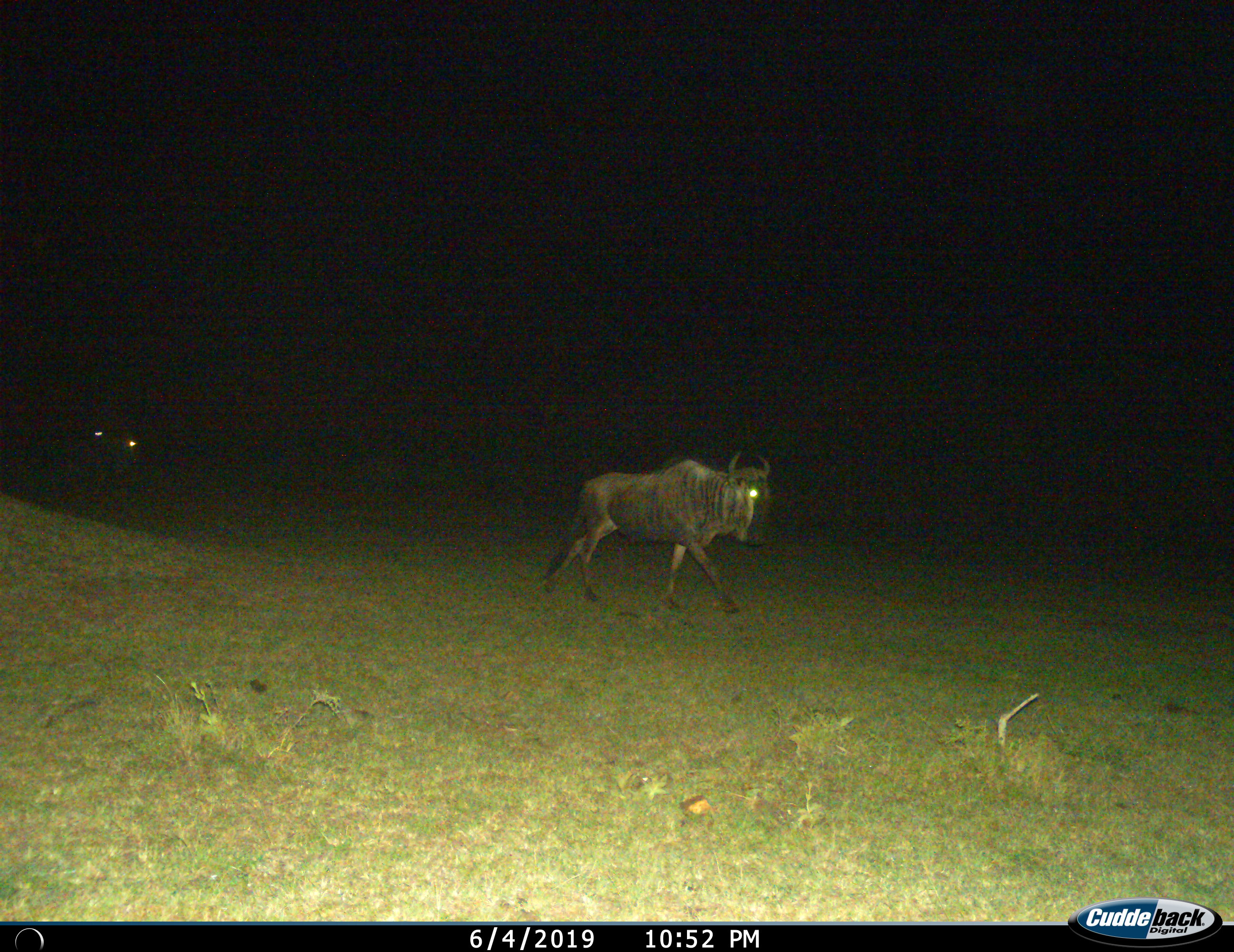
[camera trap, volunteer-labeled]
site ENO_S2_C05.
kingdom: Animalia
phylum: Chordata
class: Mammalia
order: Artiodactyla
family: Bovidae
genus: Connochaetes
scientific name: Connochaetes taurinus taurinus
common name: blue wildebeest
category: wildebeestblue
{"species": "wildebeestblue (blue wildebeest) (Connochaetes taurinus taurinus)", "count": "1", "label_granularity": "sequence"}